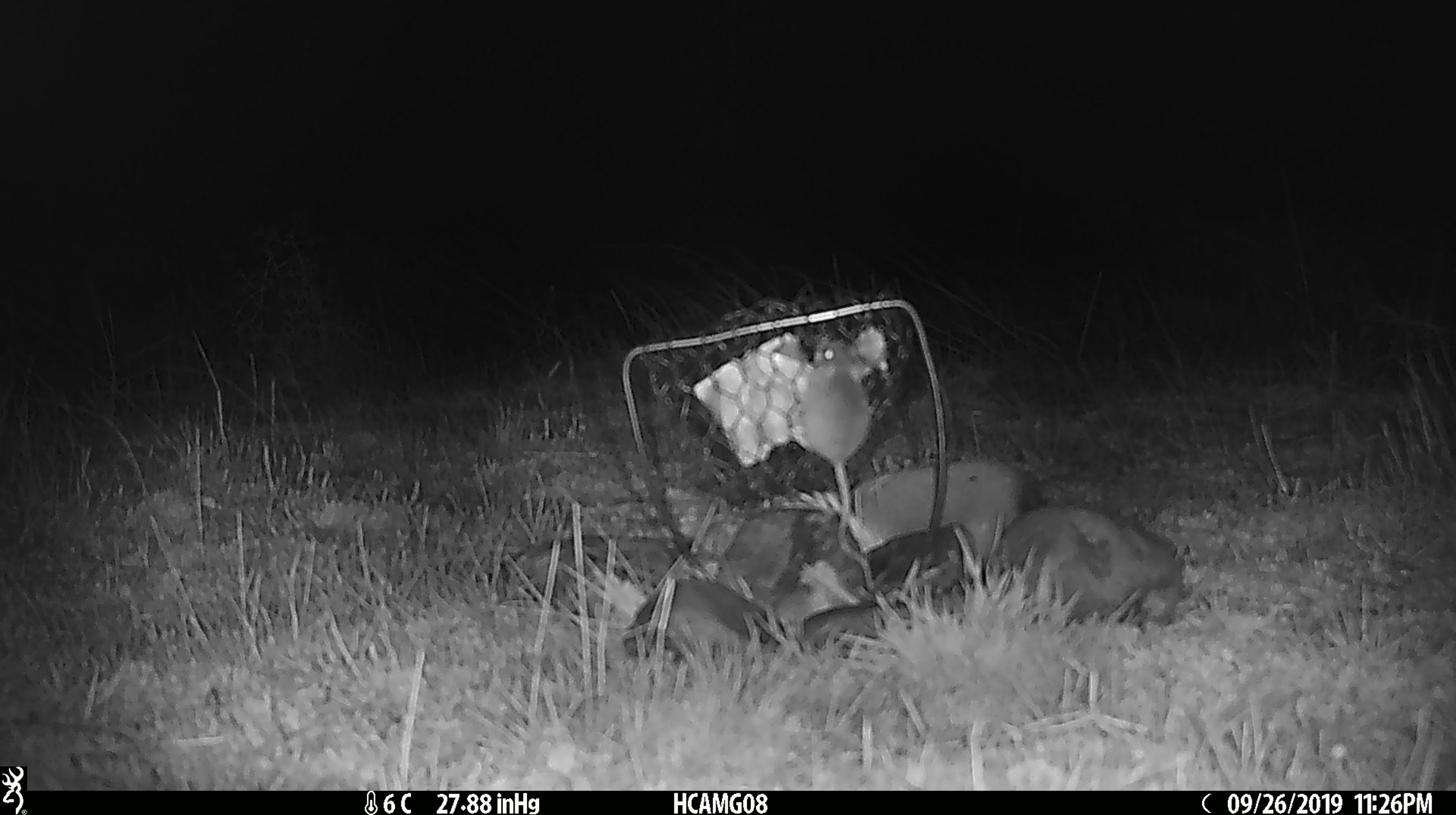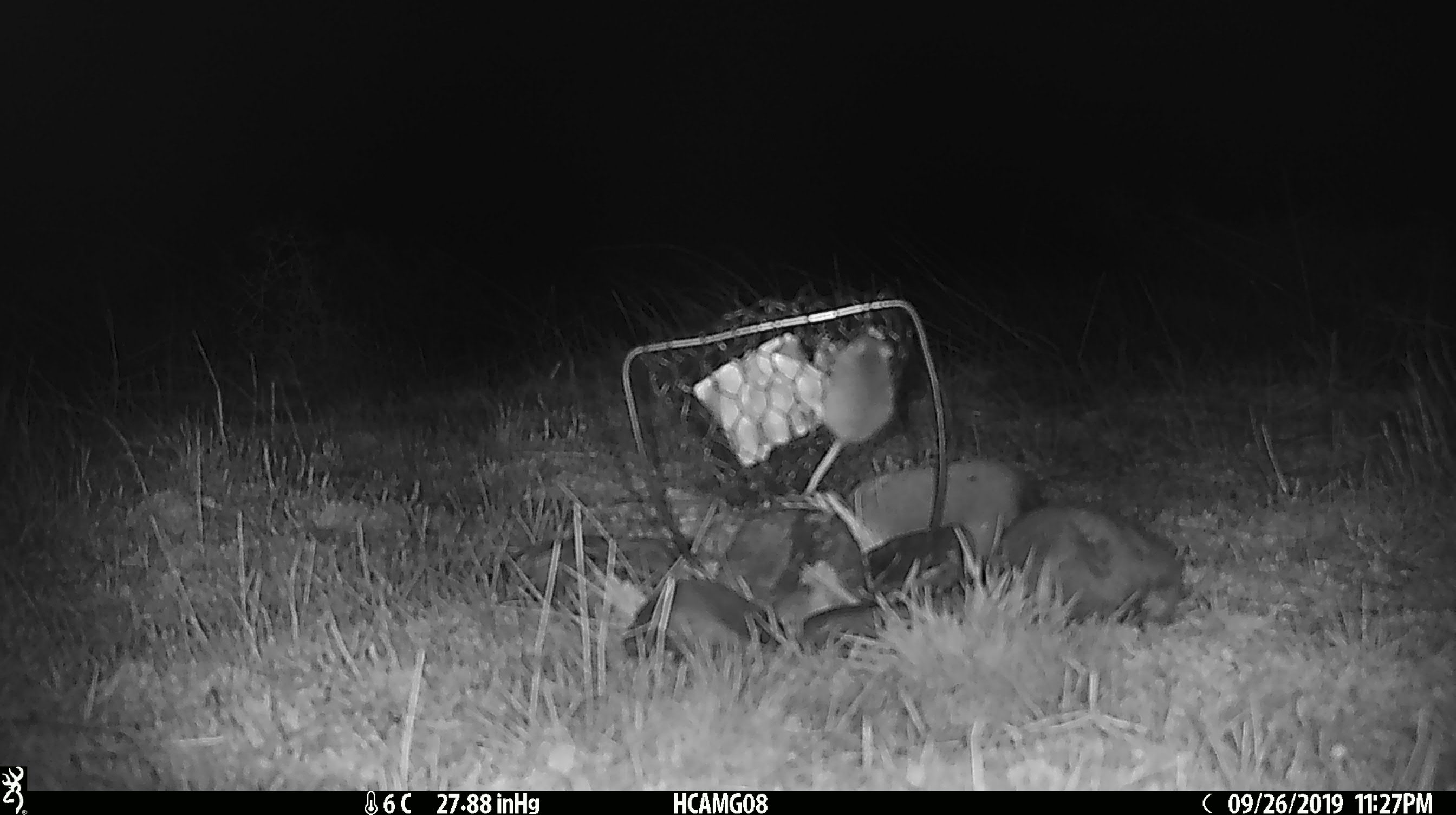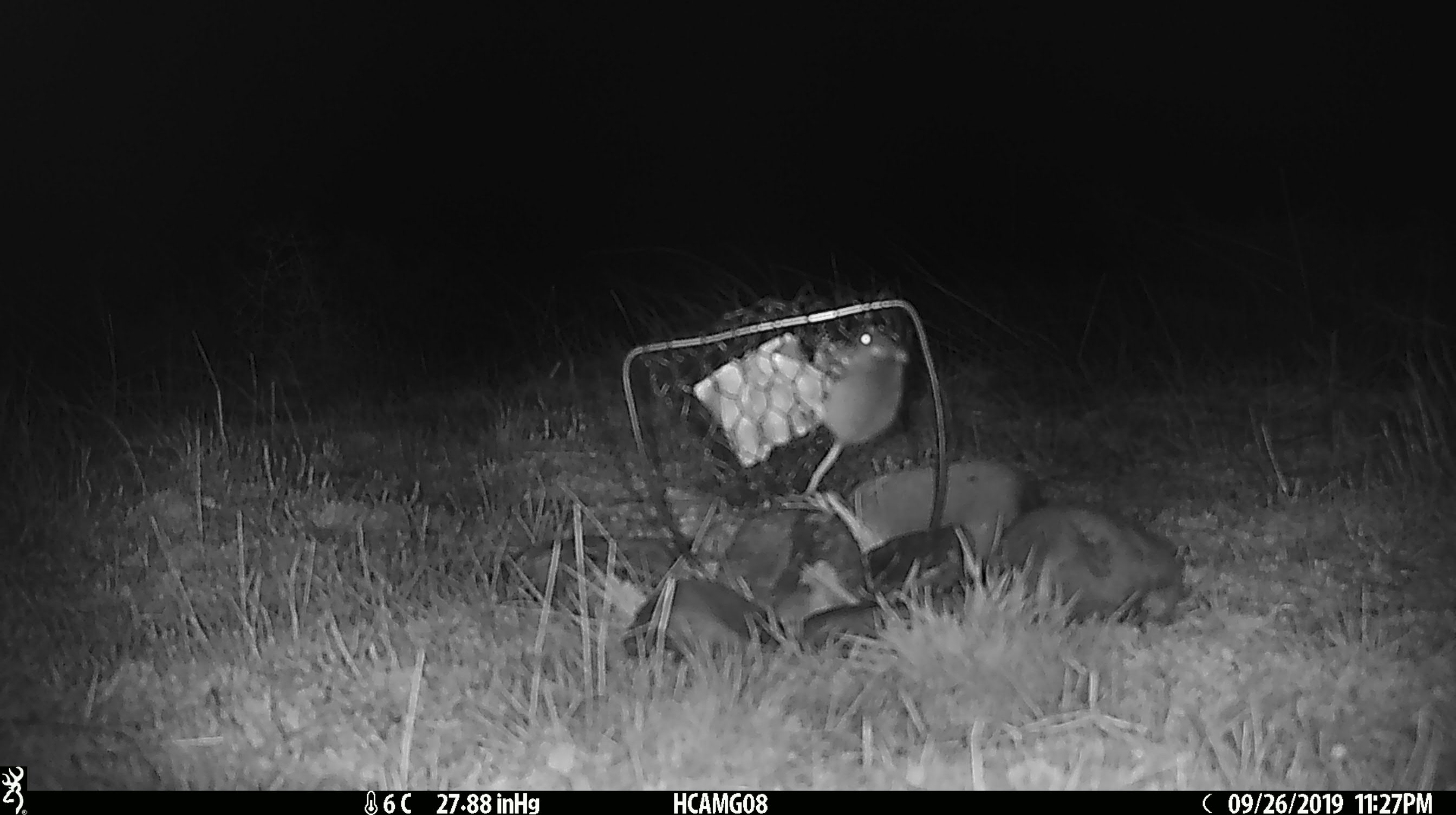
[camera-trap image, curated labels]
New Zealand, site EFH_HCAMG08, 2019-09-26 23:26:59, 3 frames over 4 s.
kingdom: Animalia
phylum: Chordata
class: Mammalia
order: Rodentia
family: Muridae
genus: Mus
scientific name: Mus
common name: mouse